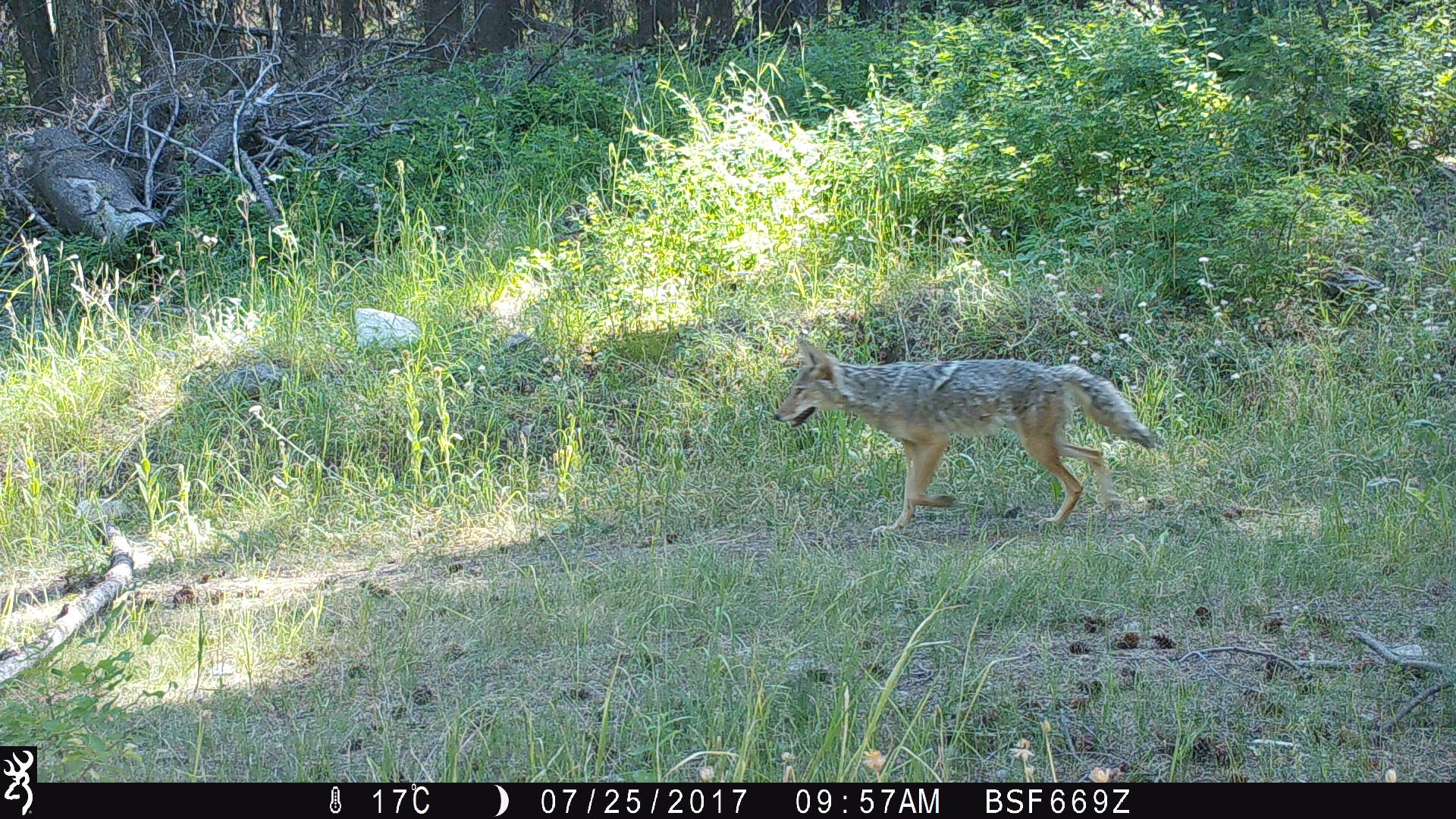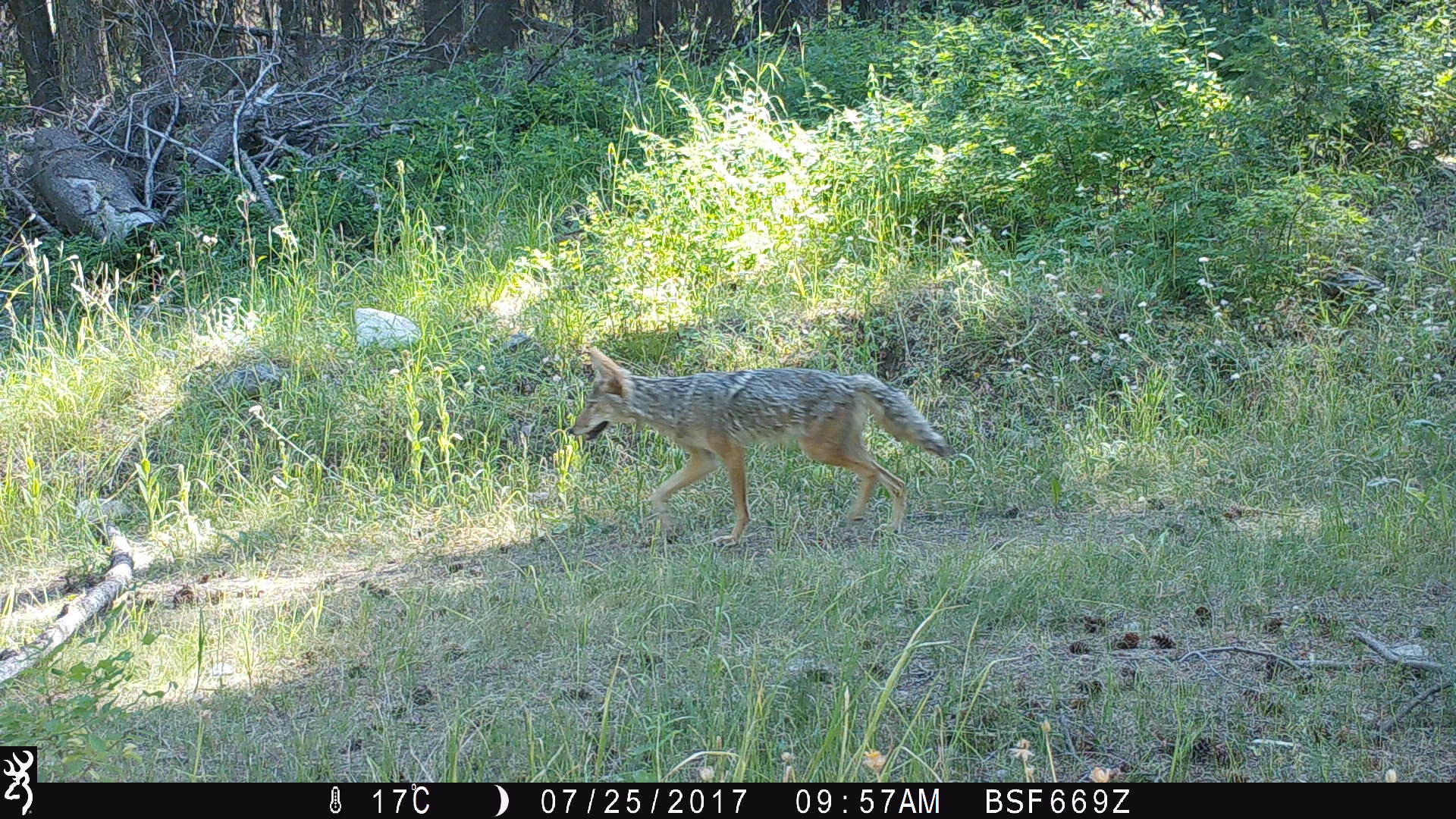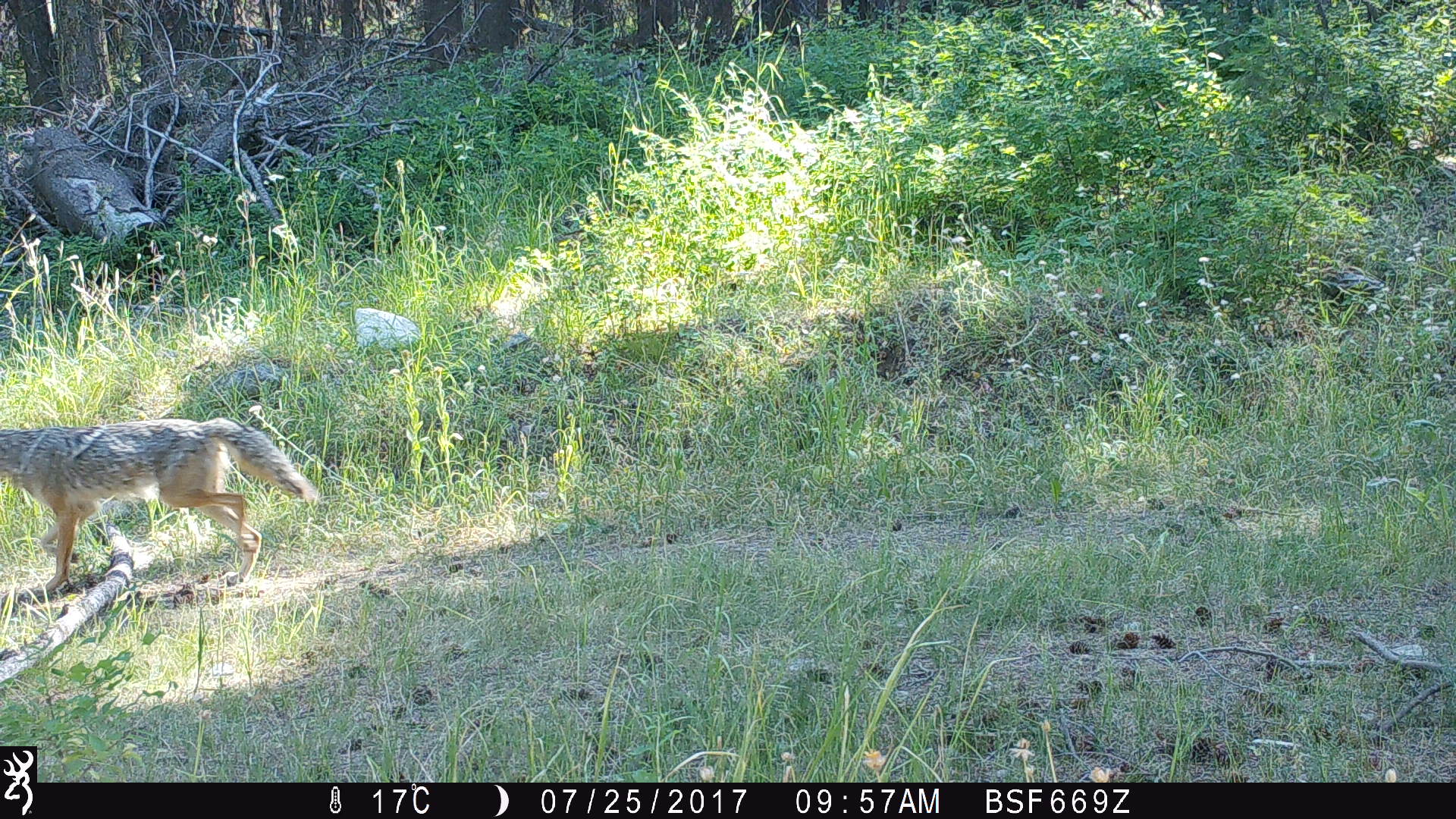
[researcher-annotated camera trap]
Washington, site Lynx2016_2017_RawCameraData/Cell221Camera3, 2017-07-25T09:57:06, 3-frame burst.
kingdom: Animalia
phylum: Chordata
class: Mammalia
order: Carnivora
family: Canidae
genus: Canis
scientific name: Canis latrans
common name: coyote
Canis latrans (coyote). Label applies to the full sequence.